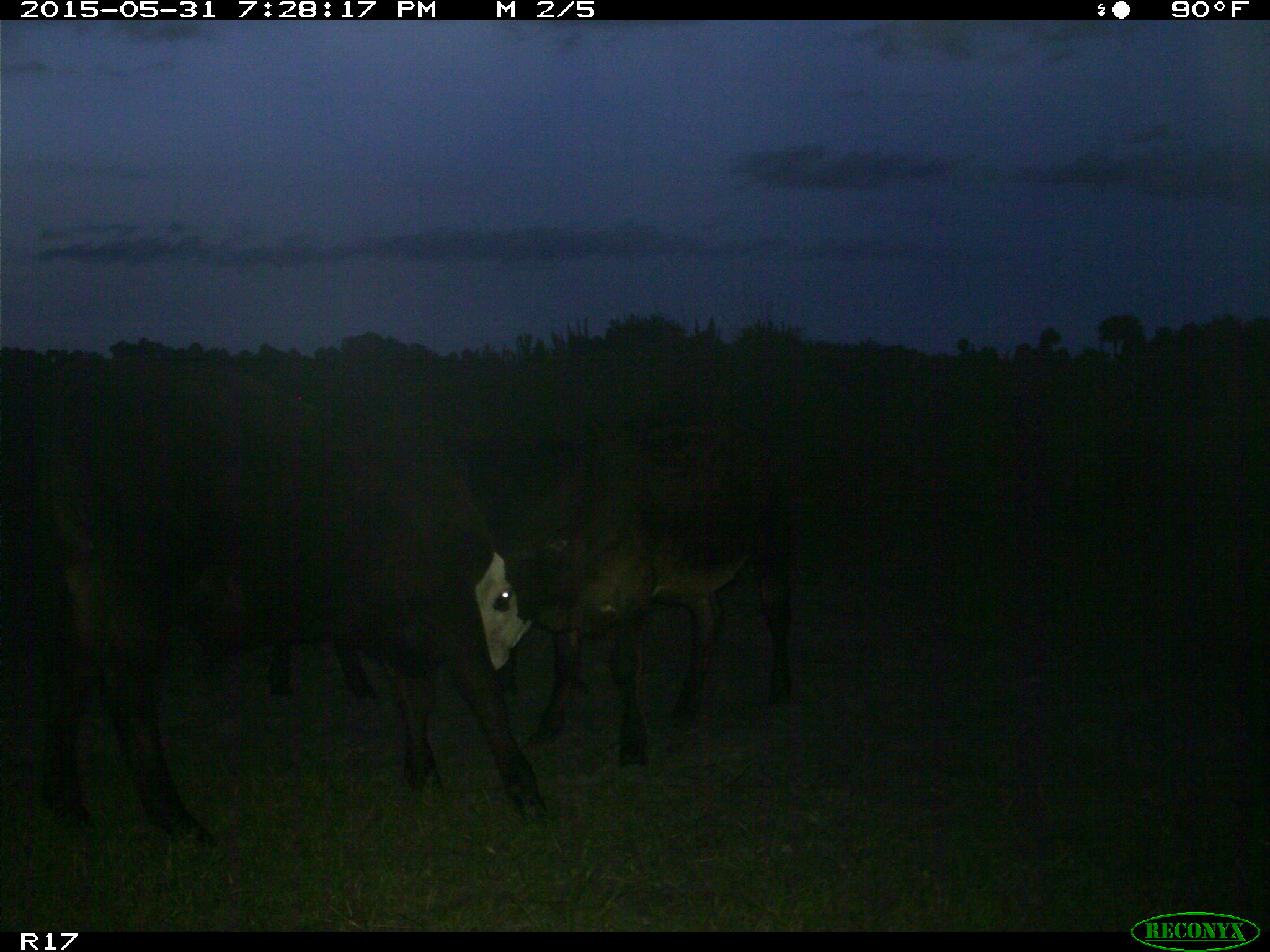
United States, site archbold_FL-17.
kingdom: Animalia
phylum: Chordata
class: Mammalia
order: Artiodactyla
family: Bovidae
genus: Bos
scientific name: Bos taurus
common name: domestic cow